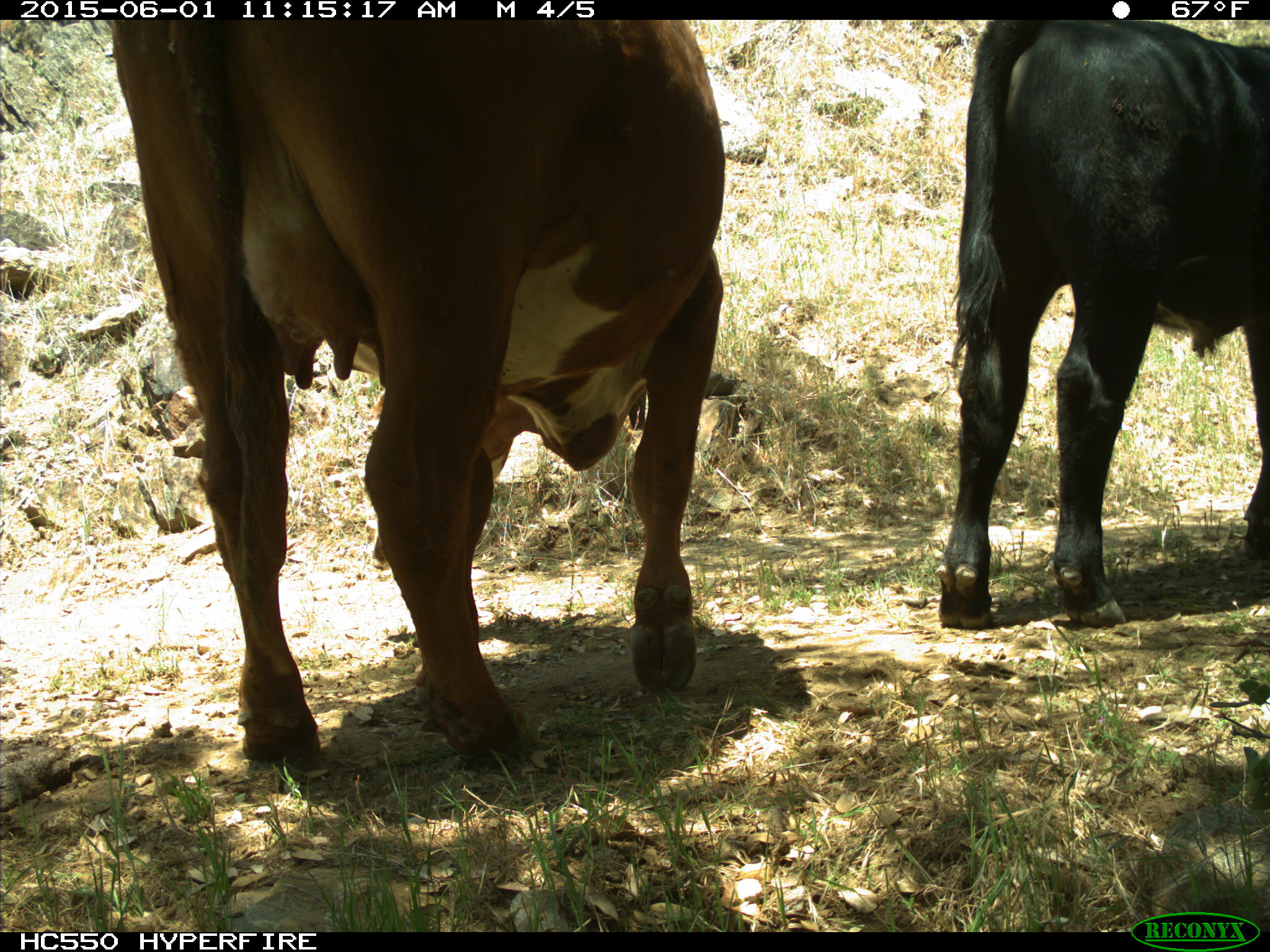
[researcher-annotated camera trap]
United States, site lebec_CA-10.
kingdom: Animalia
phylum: Chordata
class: Mammalia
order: Artiodactyla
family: Bovidae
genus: Bos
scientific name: Bos taurus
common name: domestic cow